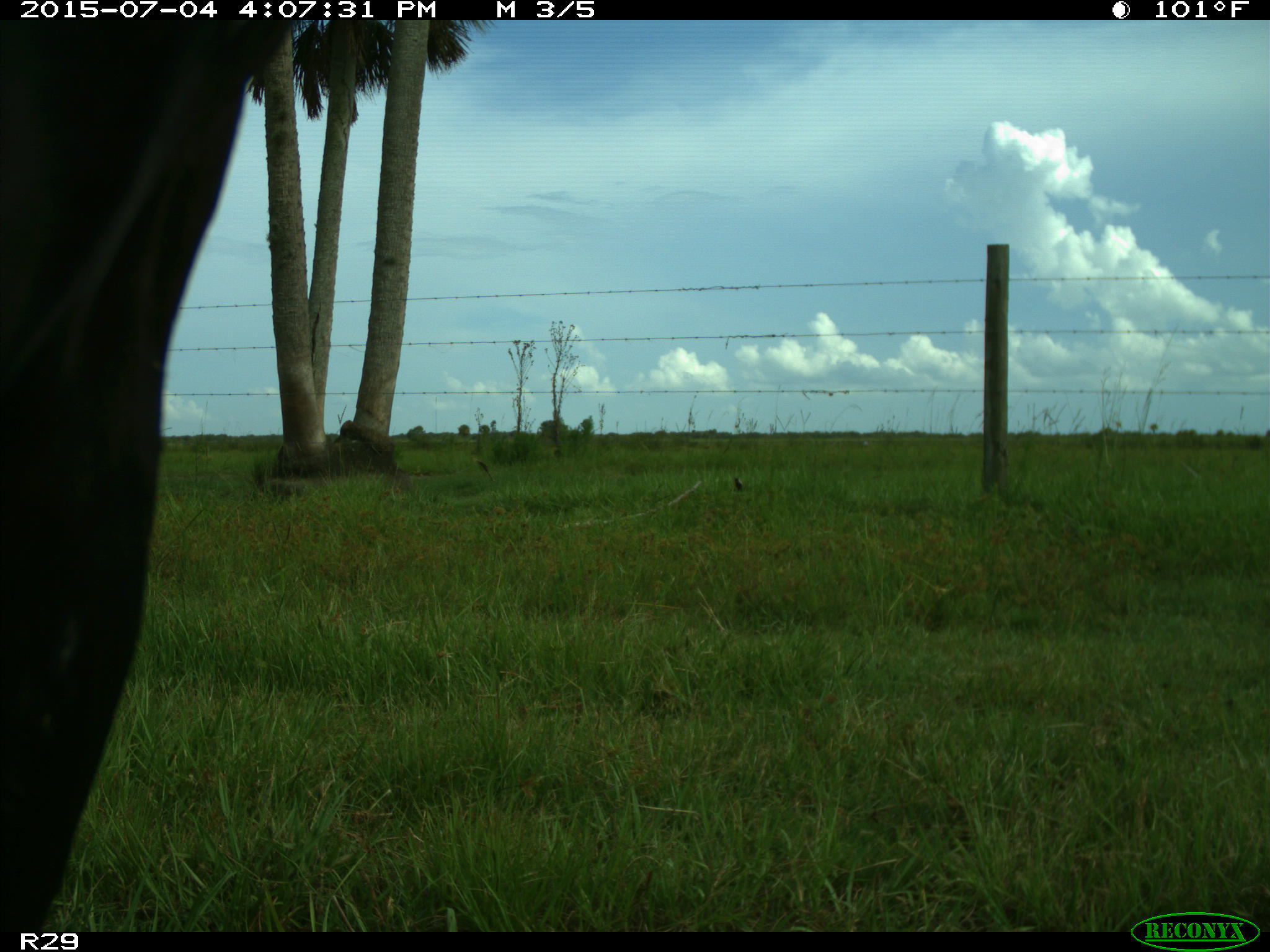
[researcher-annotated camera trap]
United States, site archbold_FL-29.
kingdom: Animalia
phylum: Chordata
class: Mammalia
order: Artiodactyla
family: Bovidae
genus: Bos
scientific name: Bos taurus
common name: domestic cow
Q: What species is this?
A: Bos taurus (domestic cow).